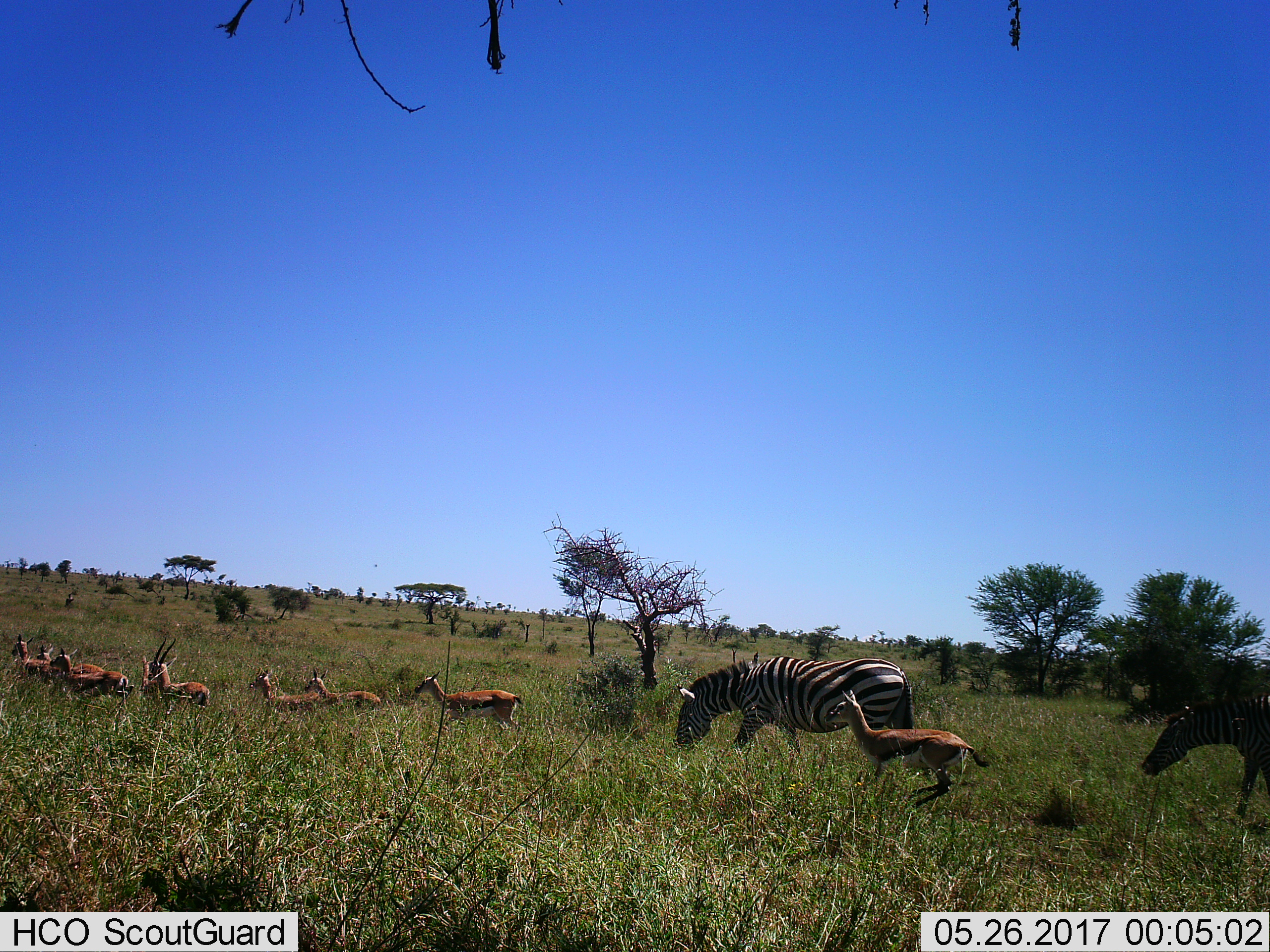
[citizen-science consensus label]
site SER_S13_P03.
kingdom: Animalia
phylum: Chordata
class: Mammalia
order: Artiodactyla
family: Bovidae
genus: Eudorcas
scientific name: Eudorcas thomsonii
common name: thomson's gazelle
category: gazellethomsons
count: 8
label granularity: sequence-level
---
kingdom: Animalia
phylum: Chordata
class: Mammalia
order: Perissodactyla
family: Equidae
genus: Equus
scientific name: Equus quagga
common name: plains zebra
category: zebraplains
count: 2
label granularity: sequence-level